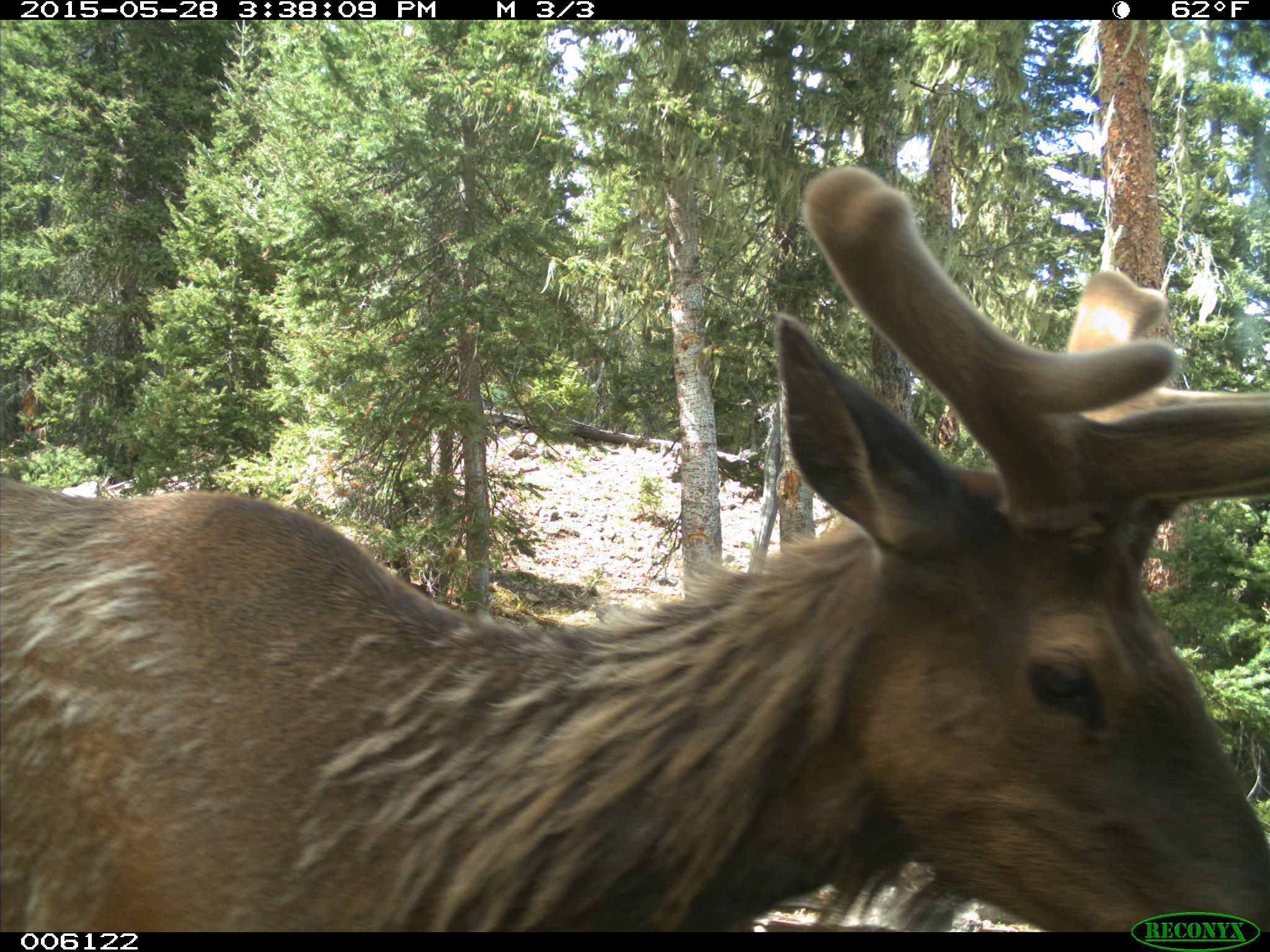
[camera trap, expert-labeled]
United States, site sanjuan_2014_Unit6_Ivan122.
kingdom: Animalia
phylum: Chordata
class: Mammalia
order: Artiodactyla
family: Cervidae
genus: Cervus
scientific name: Cervus elaphus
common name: red deer